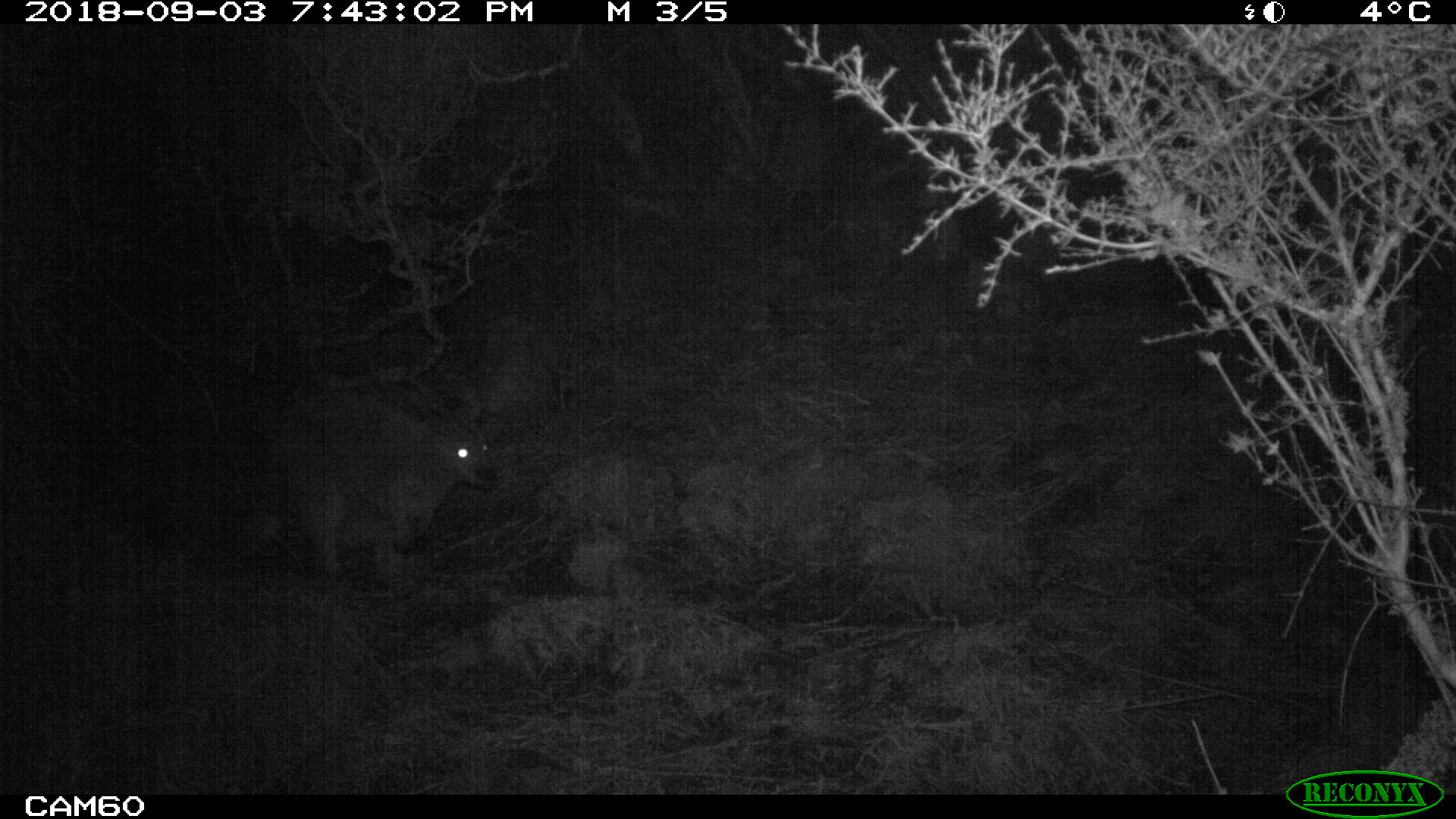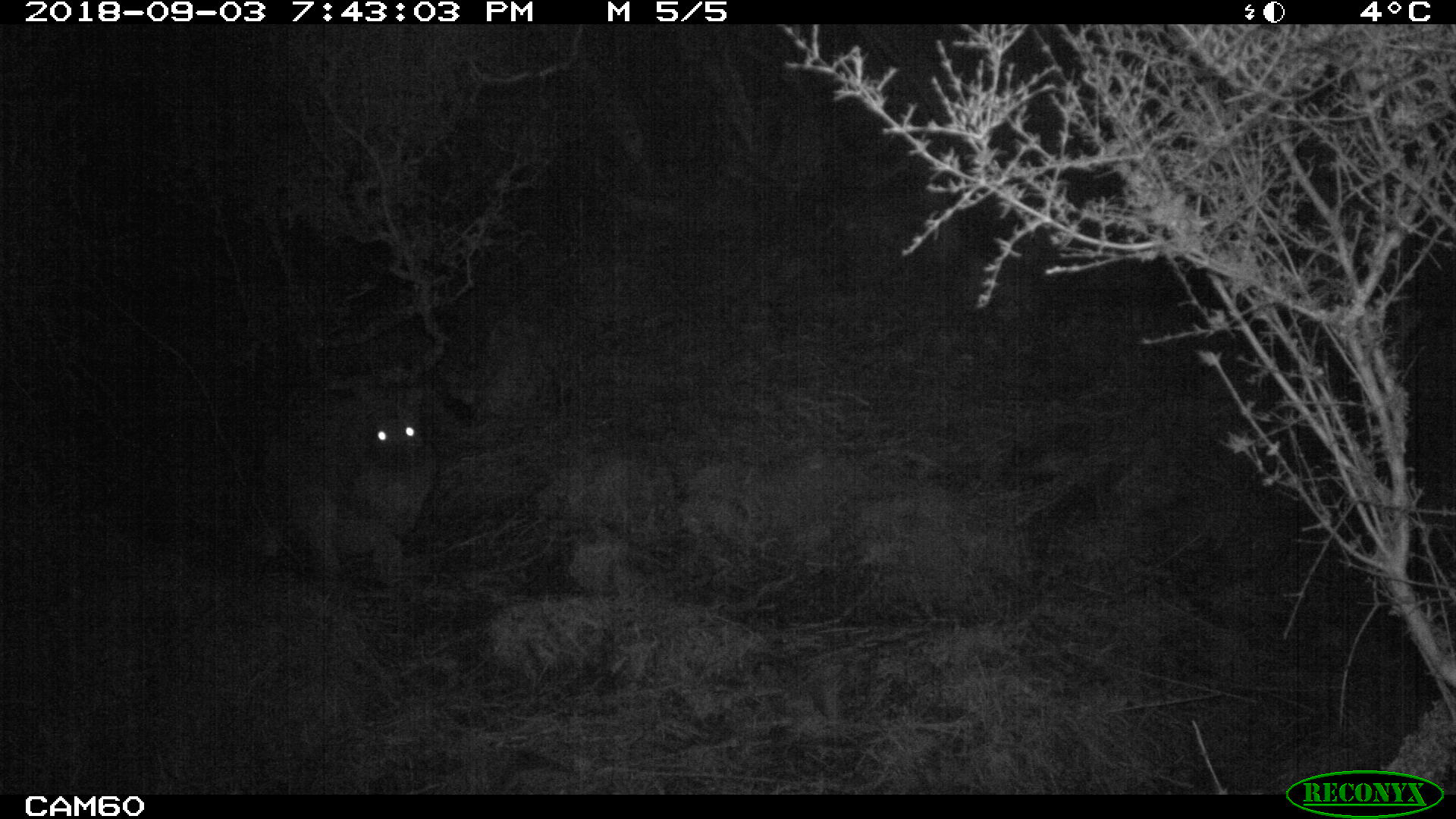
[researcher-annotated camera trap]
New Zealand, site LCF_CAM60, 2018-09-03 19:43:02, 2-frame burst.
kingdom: Animalia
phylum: Chordata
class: Mammalia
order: Diprotodontia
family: Macropodidae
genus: Notamacropus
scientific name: Notamacropus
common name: wallaby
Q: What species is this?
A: Wallaby (Notamacropus).